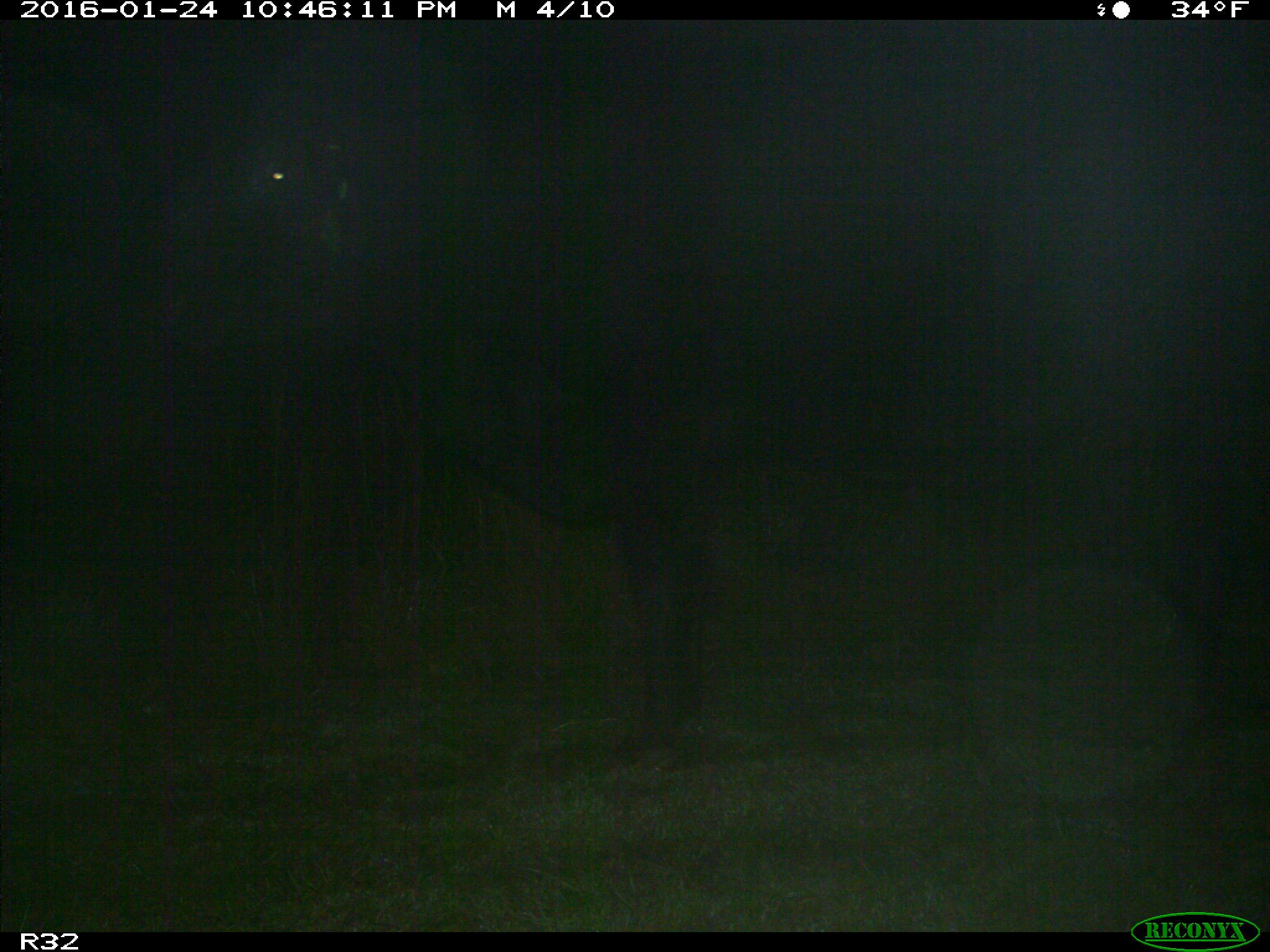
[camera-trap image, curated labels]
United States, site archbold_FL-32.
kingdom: Animalia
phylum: Chordata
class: Mammalia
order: Artiodactyla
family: Bovidae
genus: Bos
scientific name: Bos taurus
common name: domestic cow